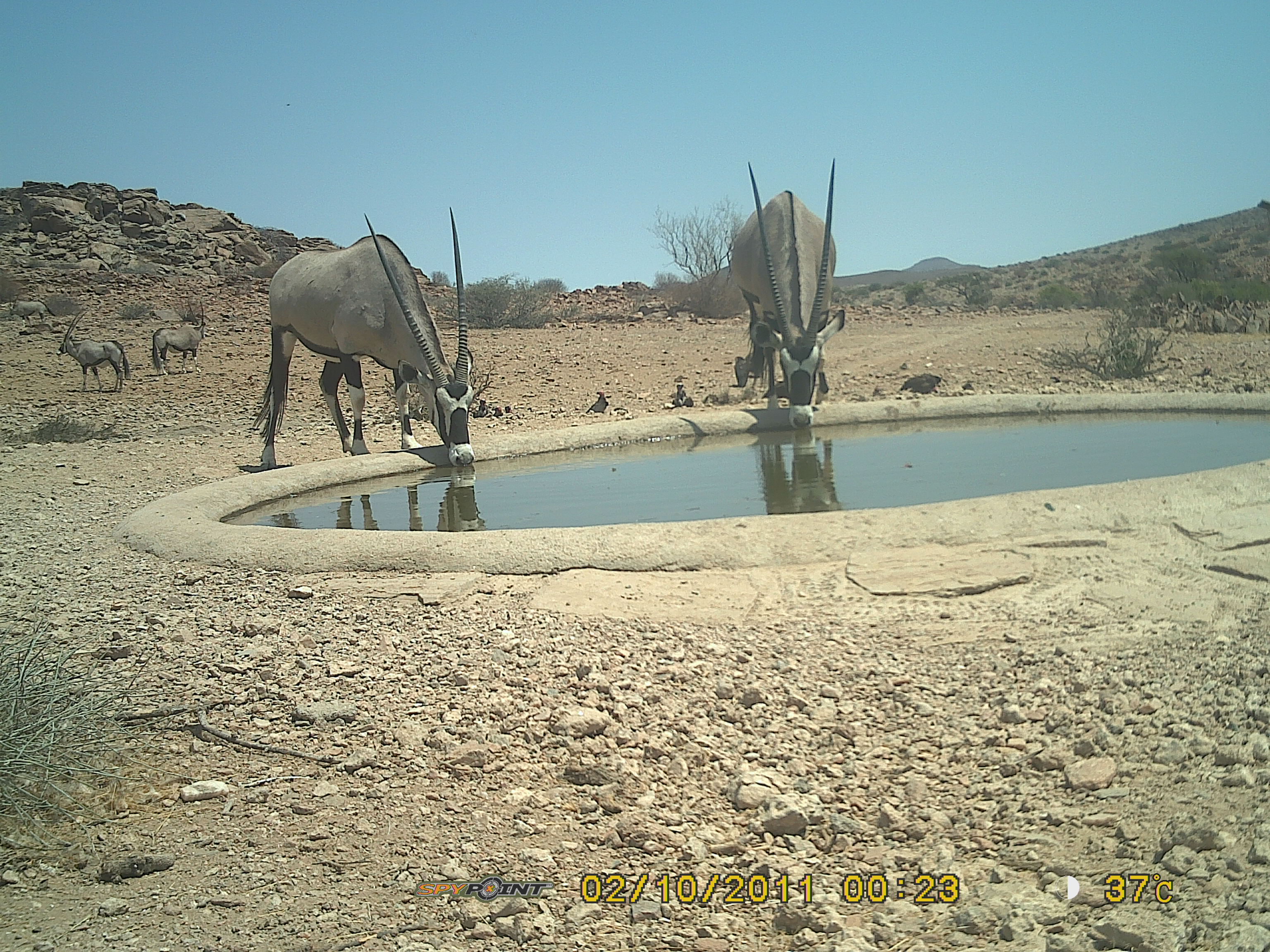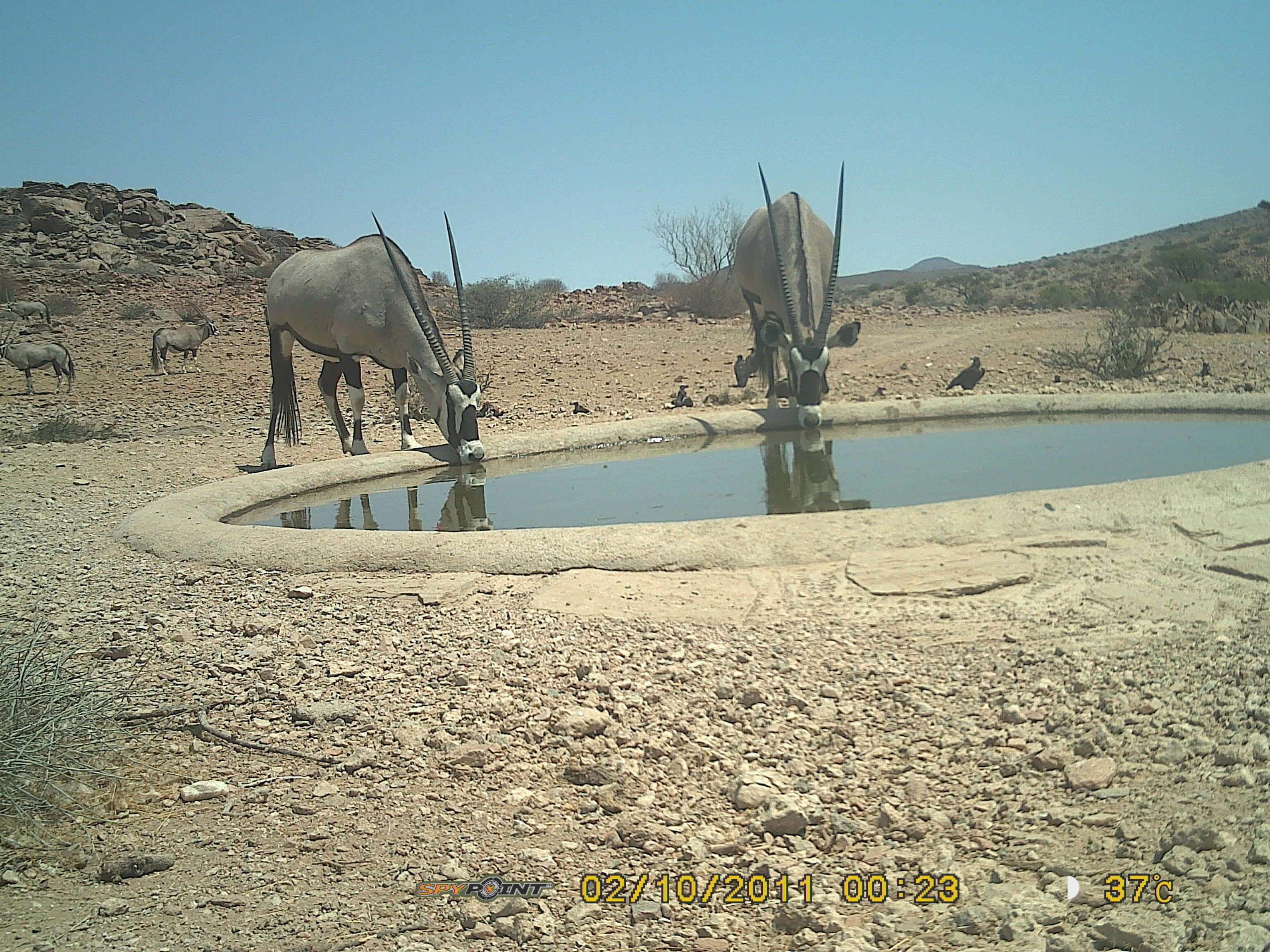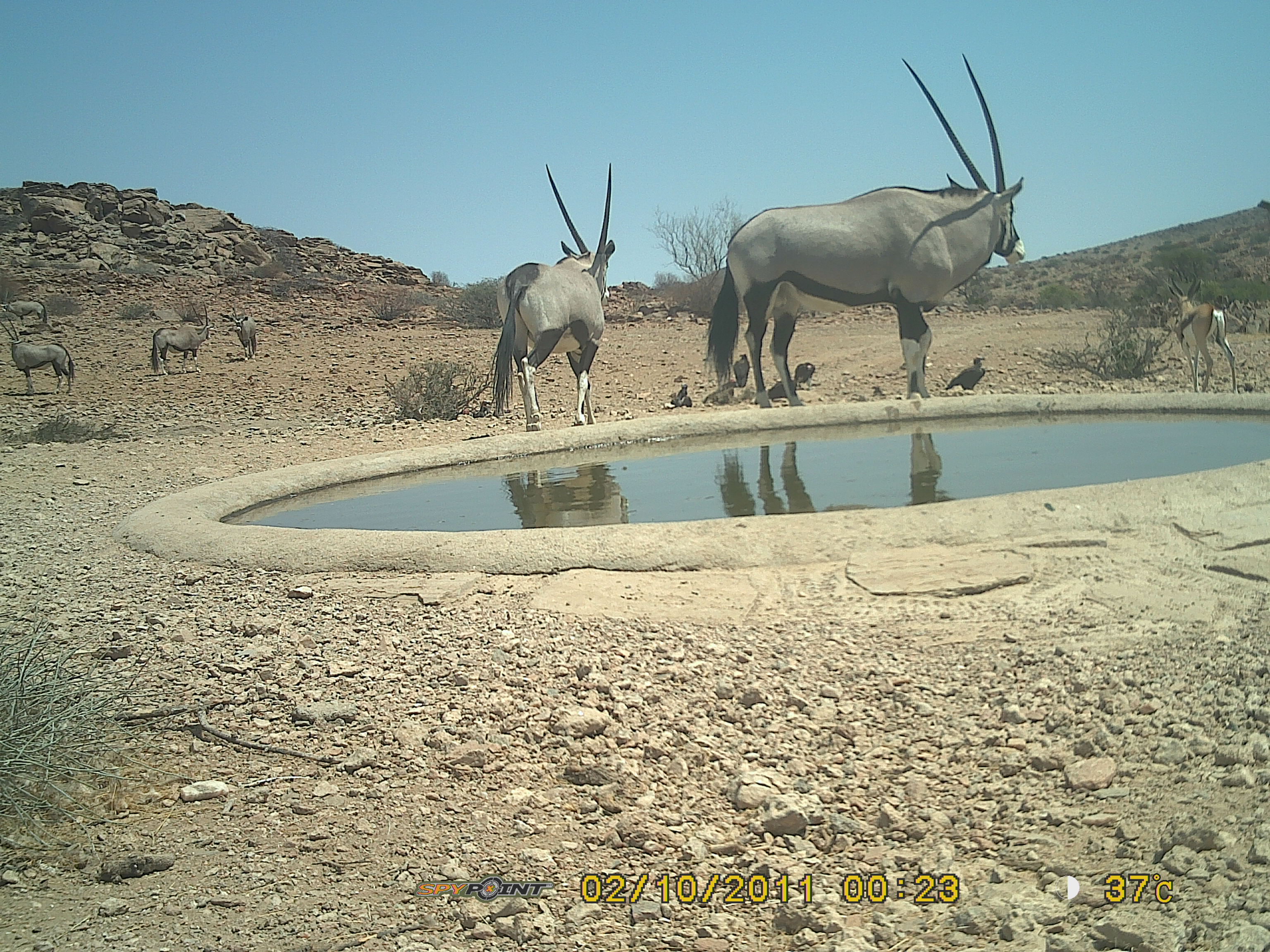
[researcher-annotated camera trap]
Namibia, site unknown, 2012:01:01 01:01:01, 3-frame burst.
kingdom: Animalia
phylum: Chordata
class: Mammalia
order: Artiodactyla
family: Bovidae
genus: Oryx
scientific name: Oryx gazella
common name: gemsbok